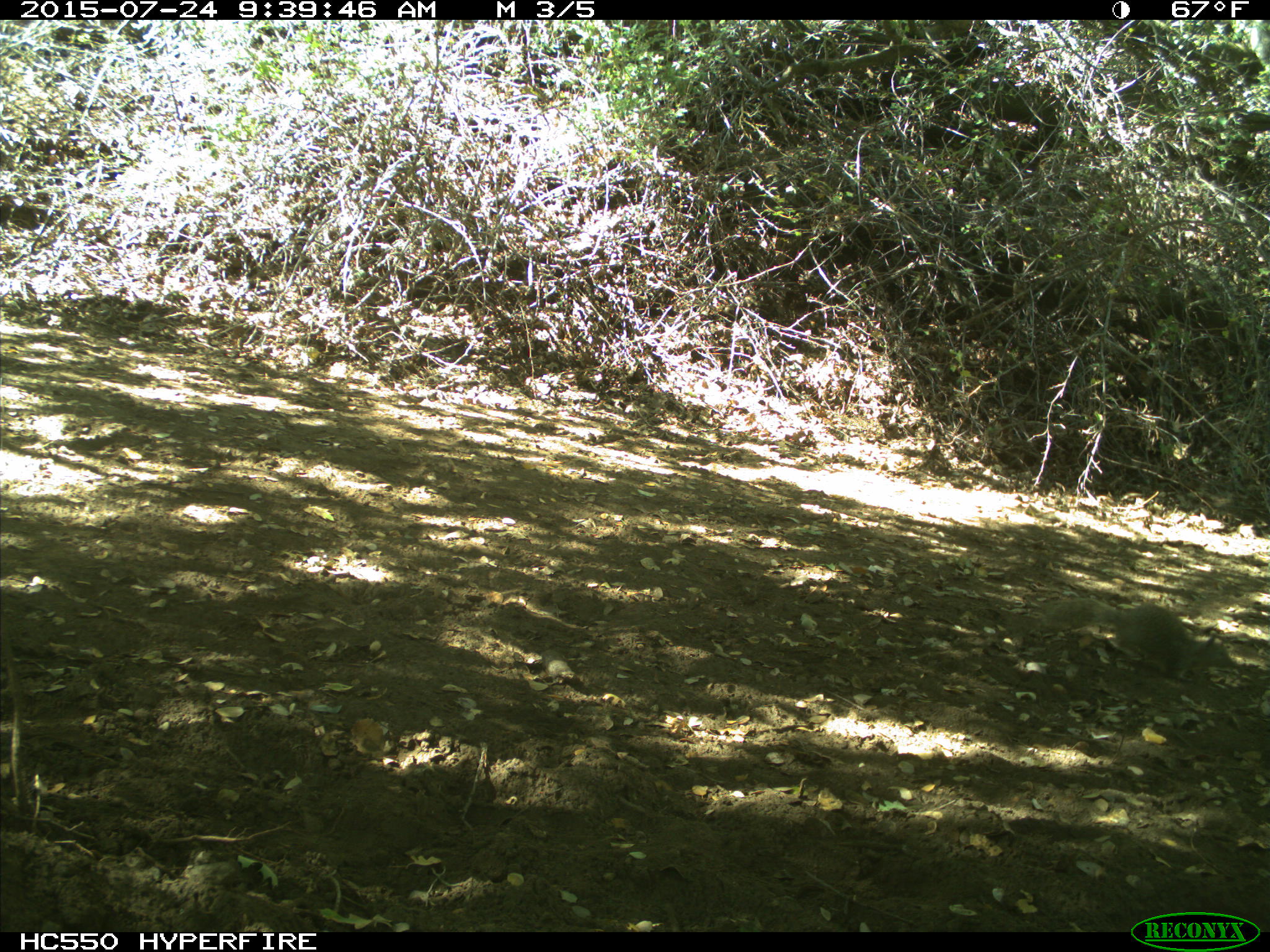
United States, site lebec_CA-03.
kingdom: Animalia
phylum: Chordata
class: Mammalia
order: Rodentia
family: Sciuridae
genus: Otospermophilus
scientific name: Otospermophilus beecheyi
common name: california ground squirrel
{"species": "Otospermophilus beecheyi (california ground squirrel)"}